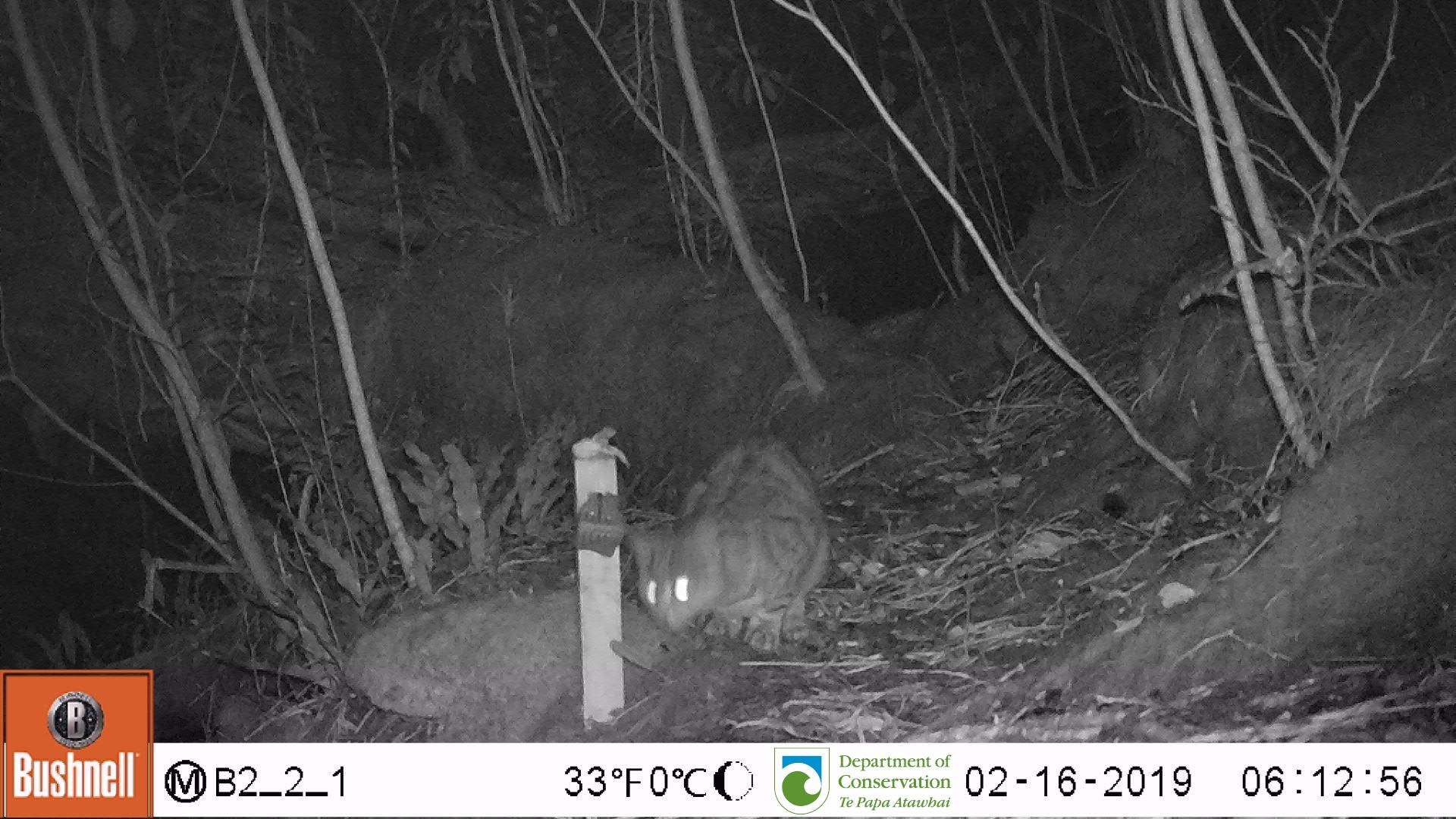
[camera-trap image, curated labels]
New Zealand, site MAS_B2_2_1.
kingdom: Animalia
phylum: Chordata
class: Mammalia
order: Carnivora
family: Felidae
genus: Felis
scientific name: Felis catus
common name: domestic cat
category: cat